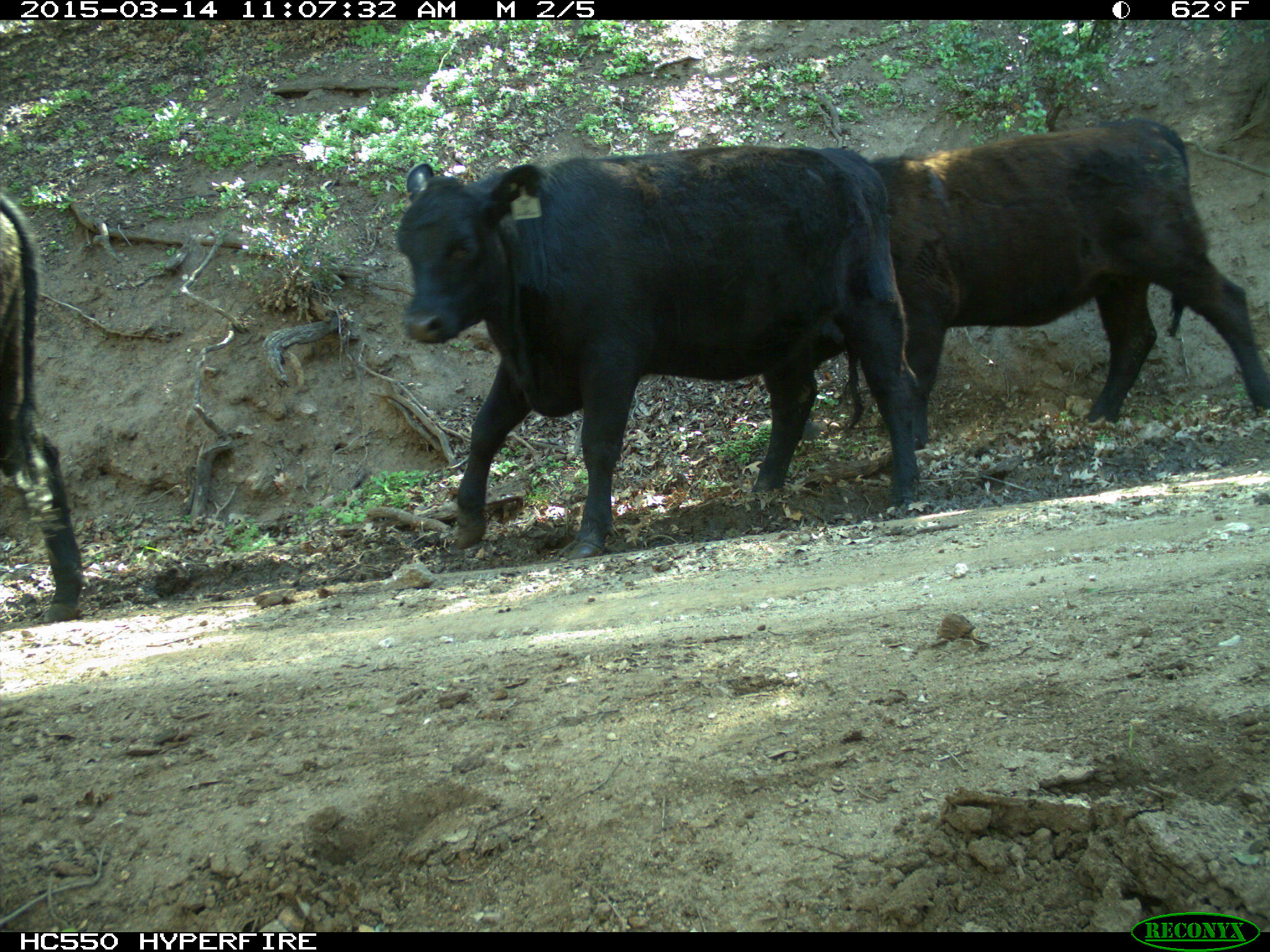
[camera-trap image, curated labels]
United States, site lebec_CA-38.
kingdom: Animalia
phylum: Chordata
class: Mammalia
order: Artiodactyla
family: Bovidae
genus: Bos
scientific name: Bos taurus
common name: domestic cow